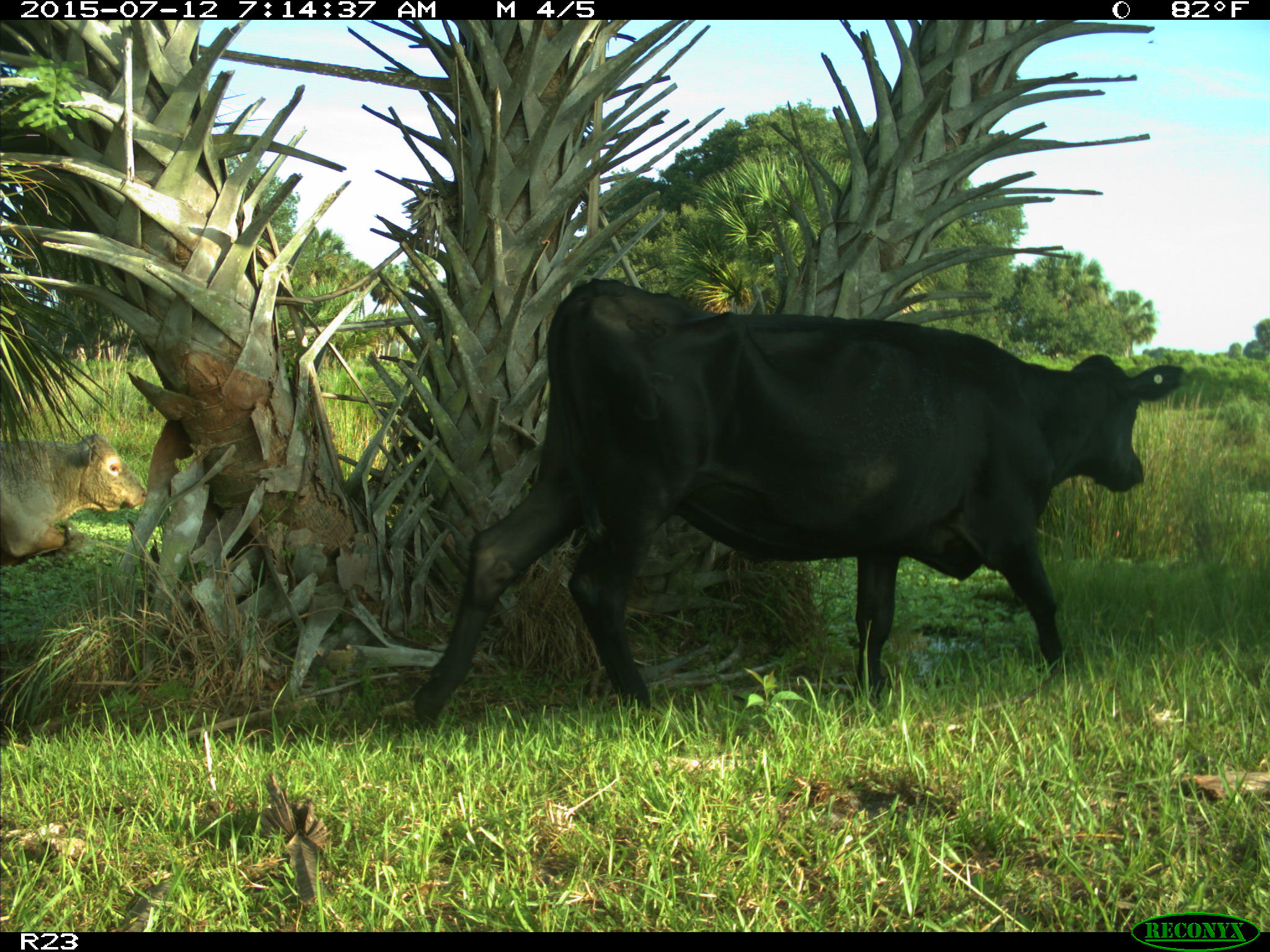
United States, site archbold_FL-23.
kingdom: Animalia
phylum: Chordata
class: Mammalia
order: Artiodactyla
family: Bovidae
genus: Bos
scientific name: Bos taurus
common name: domestic cow